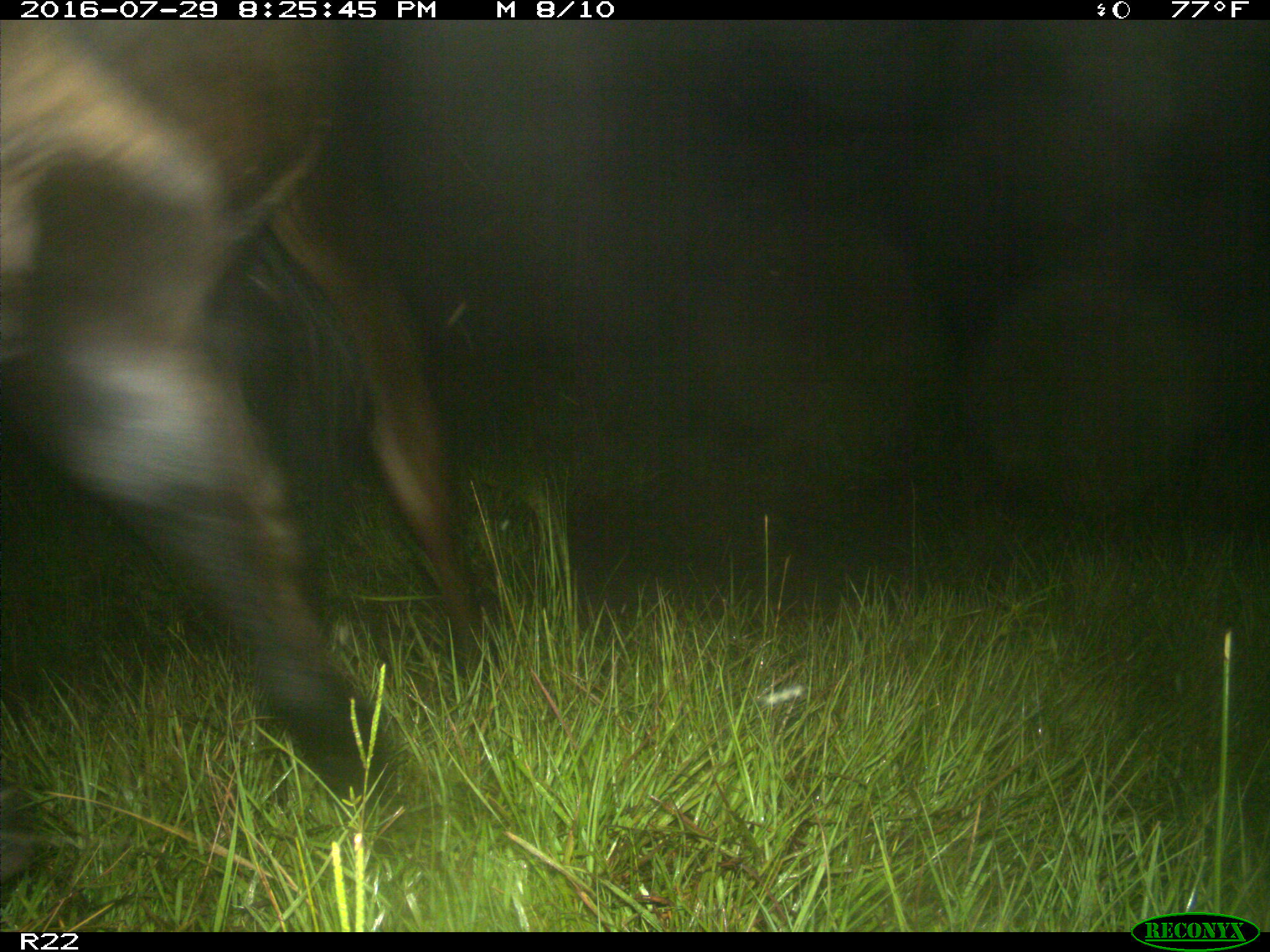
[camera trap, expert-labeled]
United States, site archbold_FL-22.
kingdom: Animalia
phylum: Chordata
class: Mammalia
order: Artiodactyla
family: Bovidae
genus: Bos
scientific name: Bos taurus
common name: domestic cow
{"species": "Bos taurus (domestic cow)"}